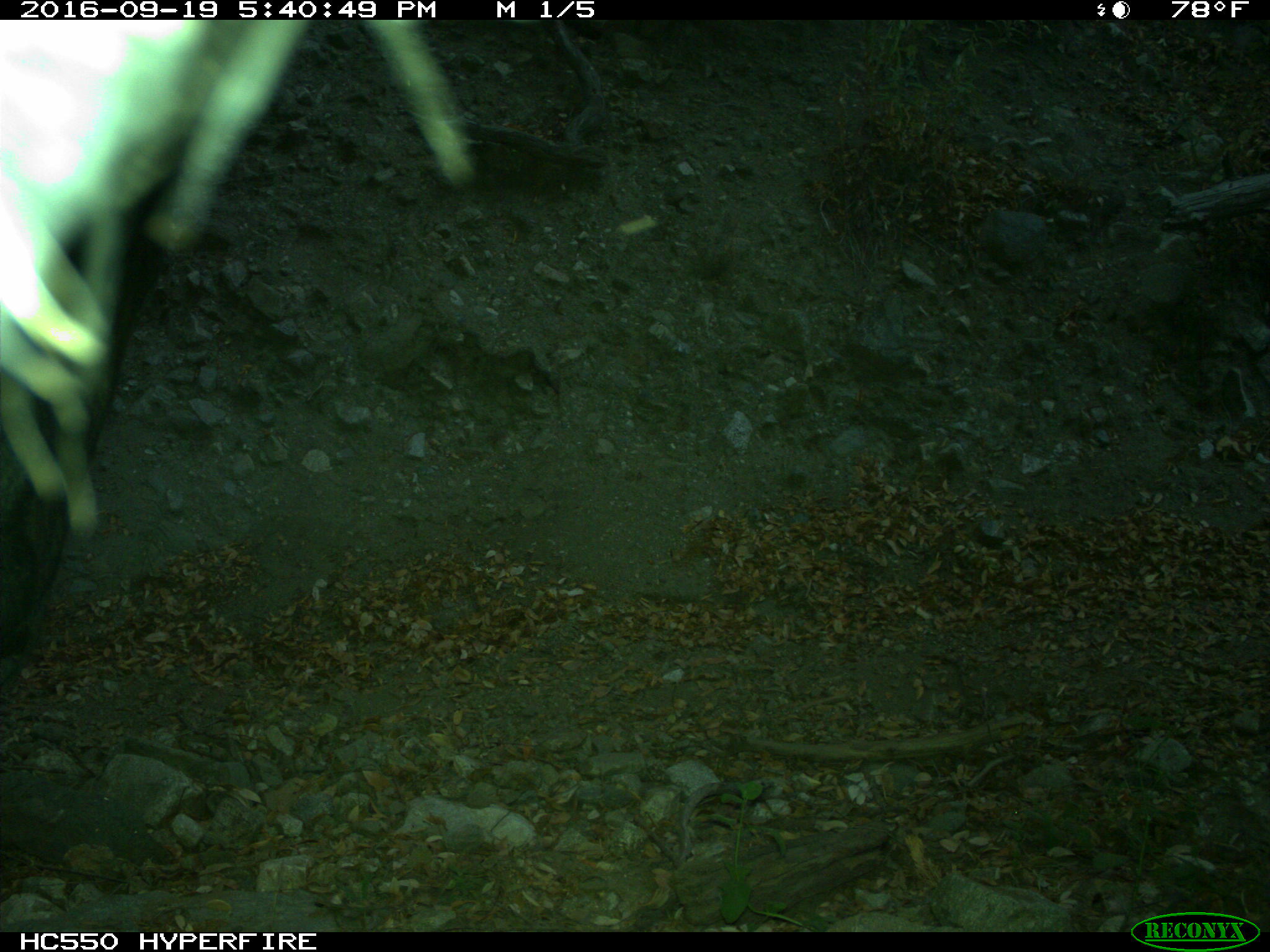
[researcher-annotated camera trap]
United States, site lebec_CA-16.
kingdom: Animalia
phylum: Chordata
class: Mammalia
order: Artiodactyla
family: Bovidae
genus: Bos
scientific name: Bos taurus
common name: domestic cow